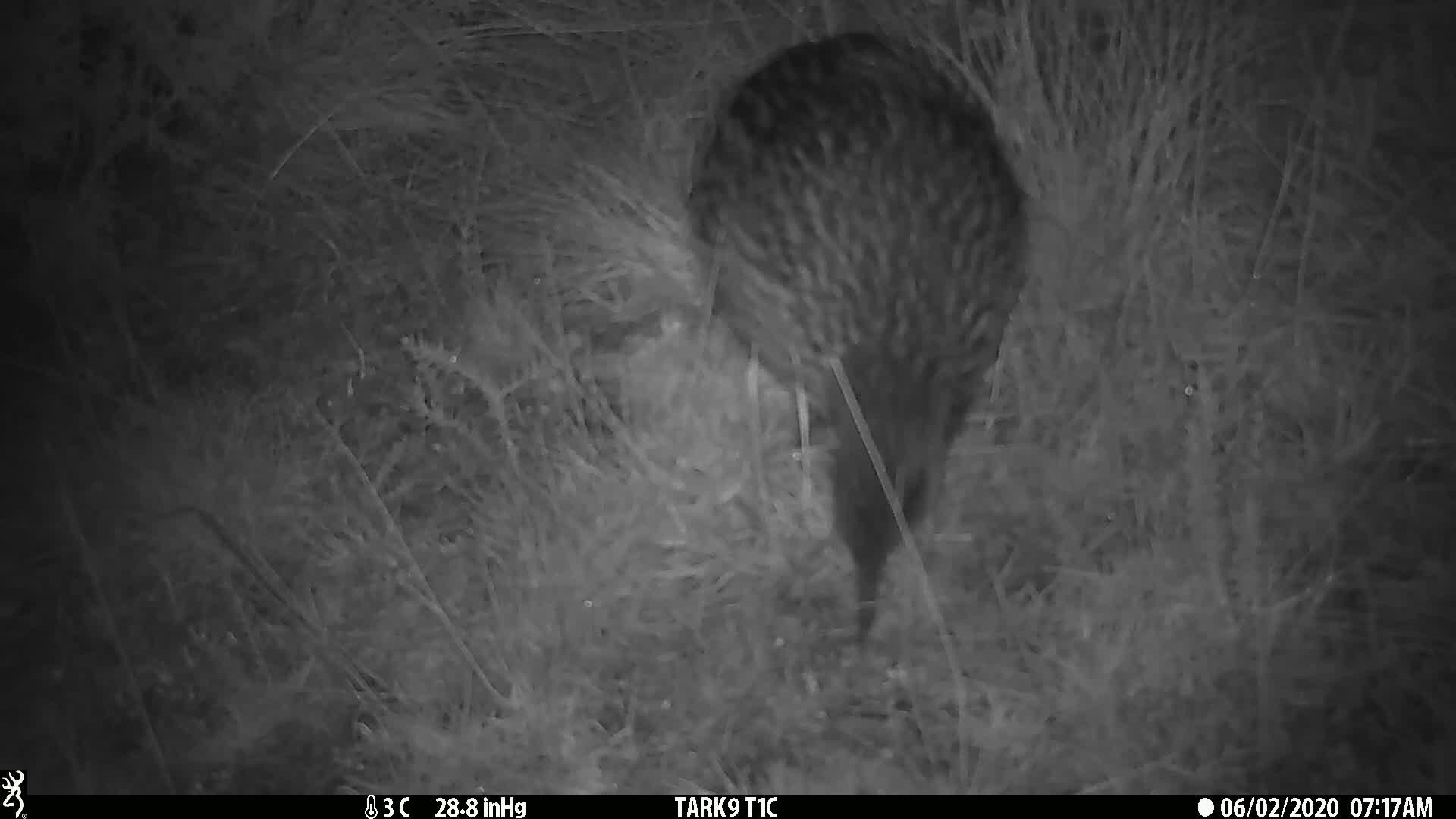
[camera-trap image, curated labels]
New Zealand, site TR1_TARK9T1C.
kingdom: Animalia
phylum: Chordata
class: Aves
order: Gruiformes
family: Rallidae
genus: Gallirallus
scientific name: Gallirallus australis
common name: weka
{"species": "weka (Gallirallus australis)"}